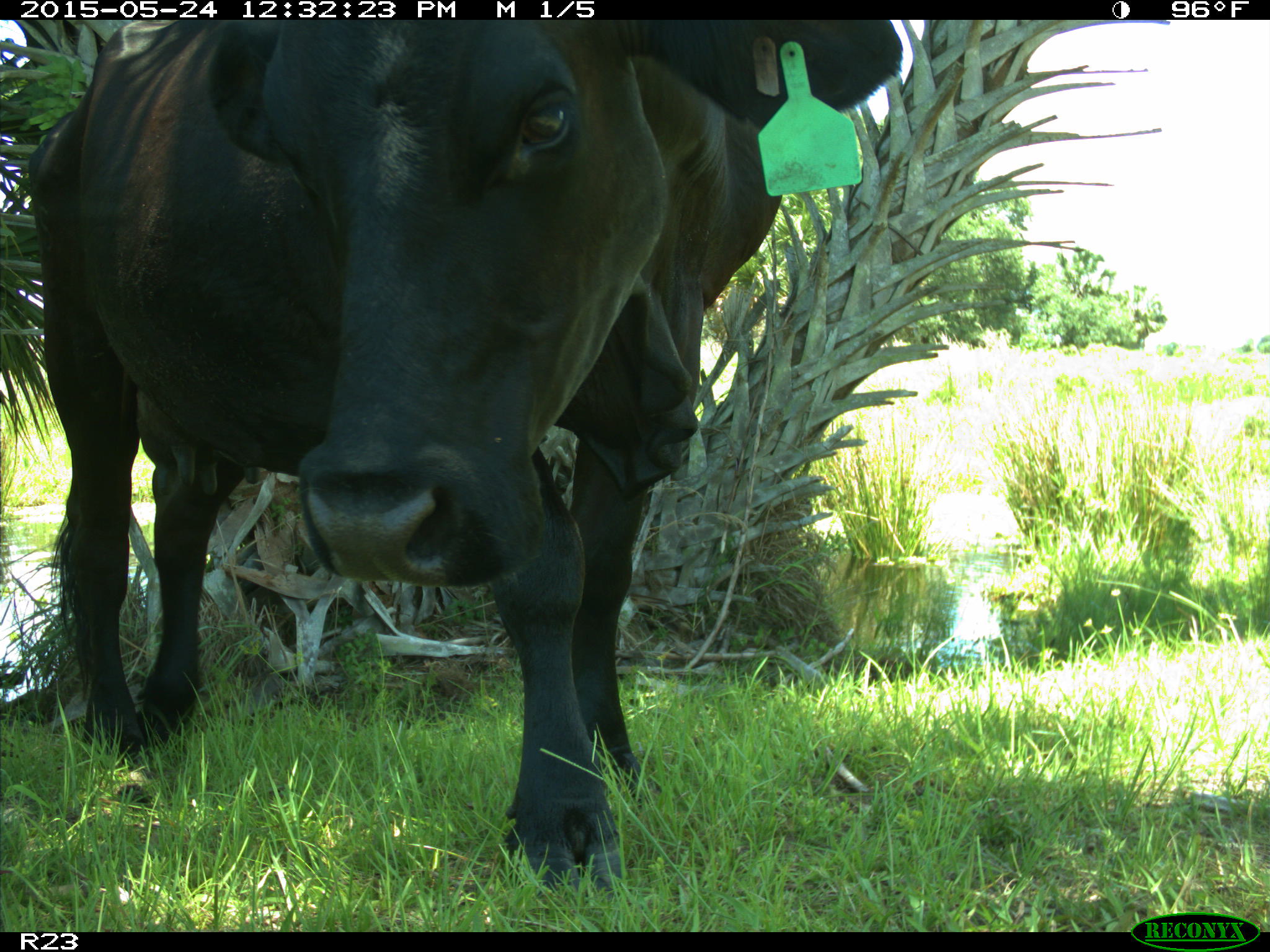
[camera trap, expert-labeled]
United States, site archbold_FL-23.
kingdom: Animalia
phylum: Chordata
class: Mammalia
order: Artiodactyla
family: Bovidae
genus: Bos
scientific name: Bos taurus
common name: domestic cow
Bos taurus (domestic cow).